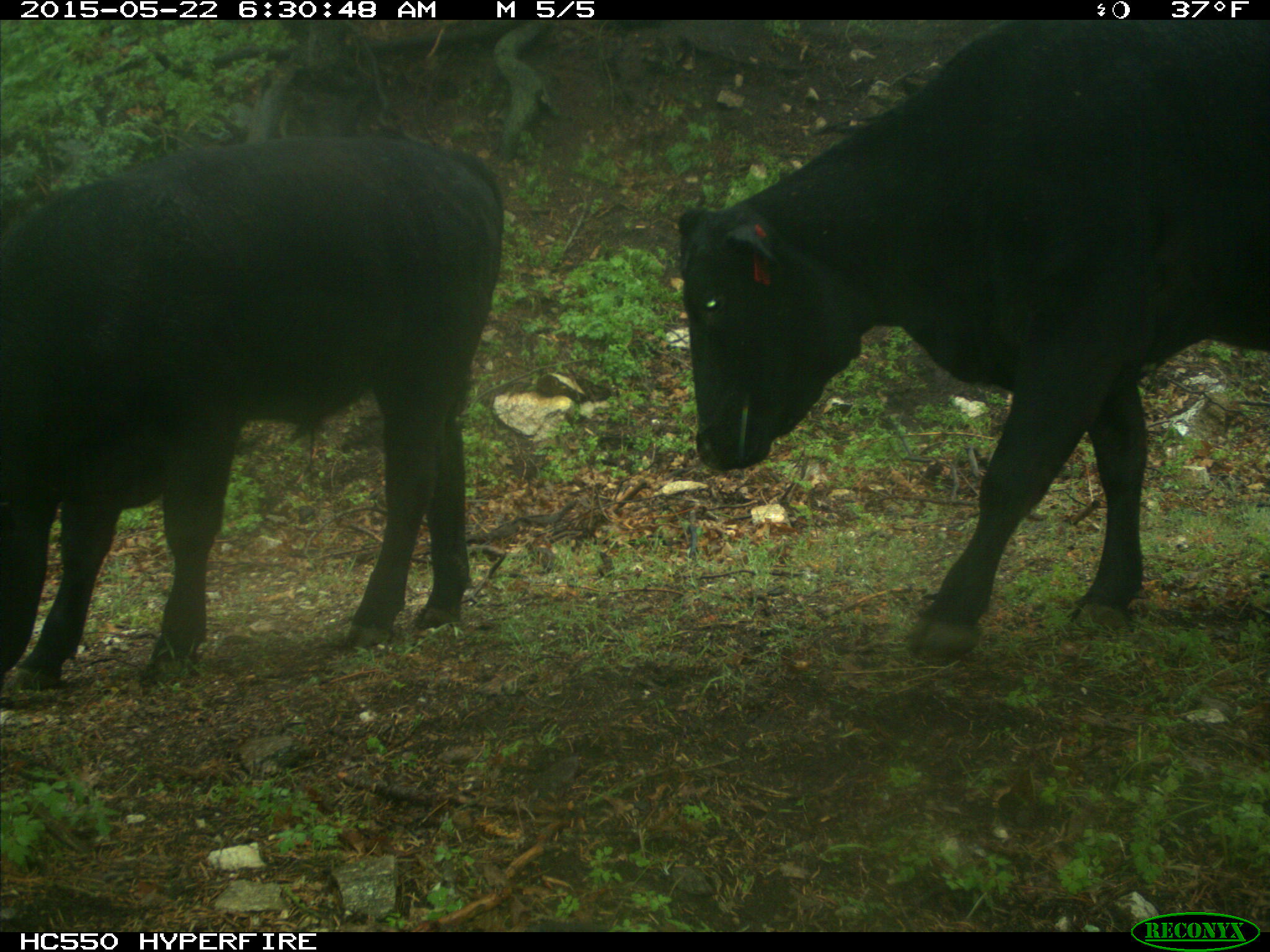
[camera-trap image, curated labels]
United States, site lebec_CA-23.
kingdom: Animalia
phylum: Chordata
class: Mammalia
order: Artiodactyla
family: Bovidae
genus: Bos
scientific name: Bos taurus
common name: domestic cow